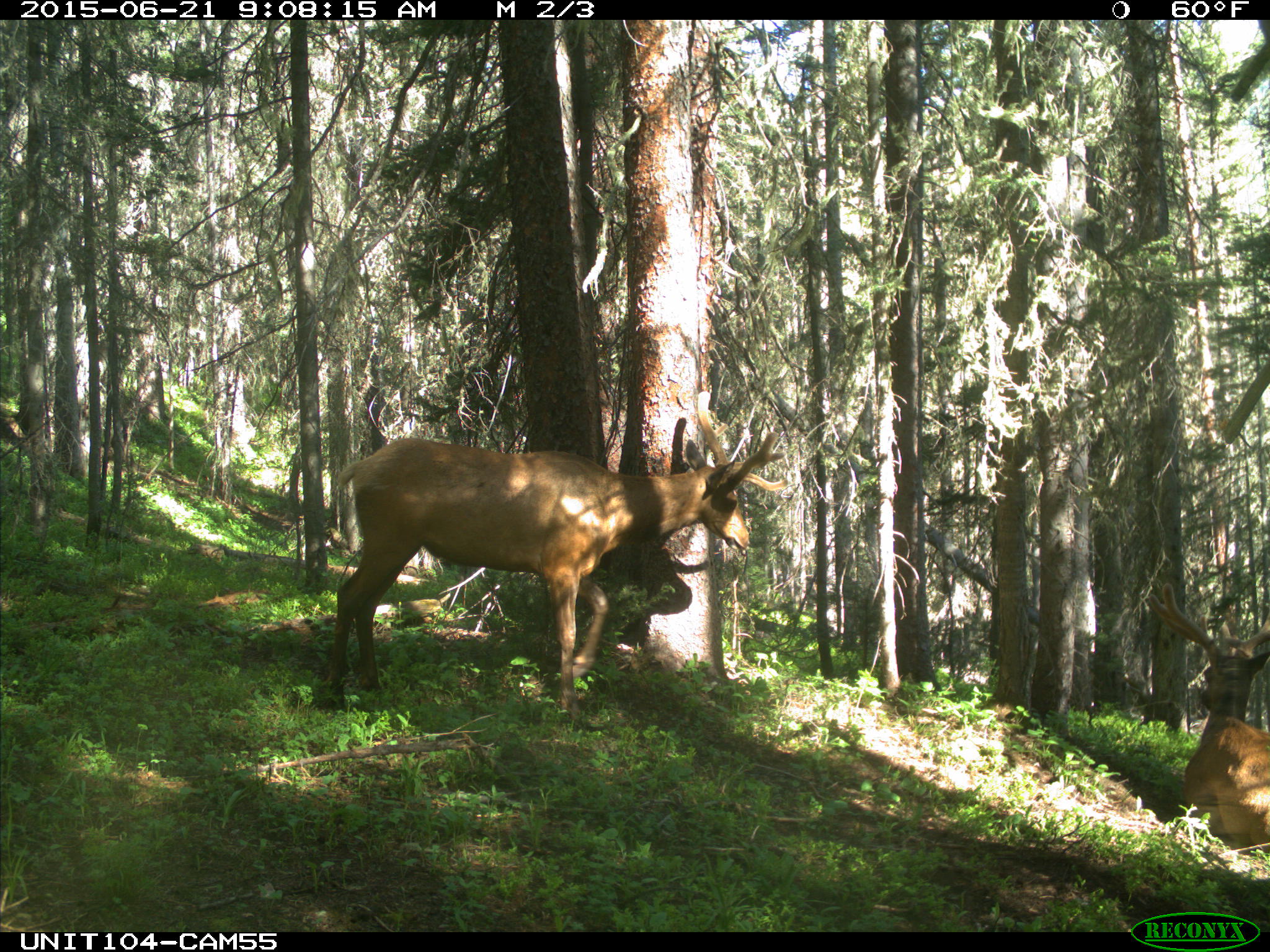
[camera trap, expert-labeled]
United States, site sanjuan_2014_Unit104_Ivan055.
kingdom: Animalia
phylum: Chordata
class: Mammalia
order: Artiodactyla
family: Cervidae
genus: Cervus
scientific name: Cervus elaphus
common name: red deer